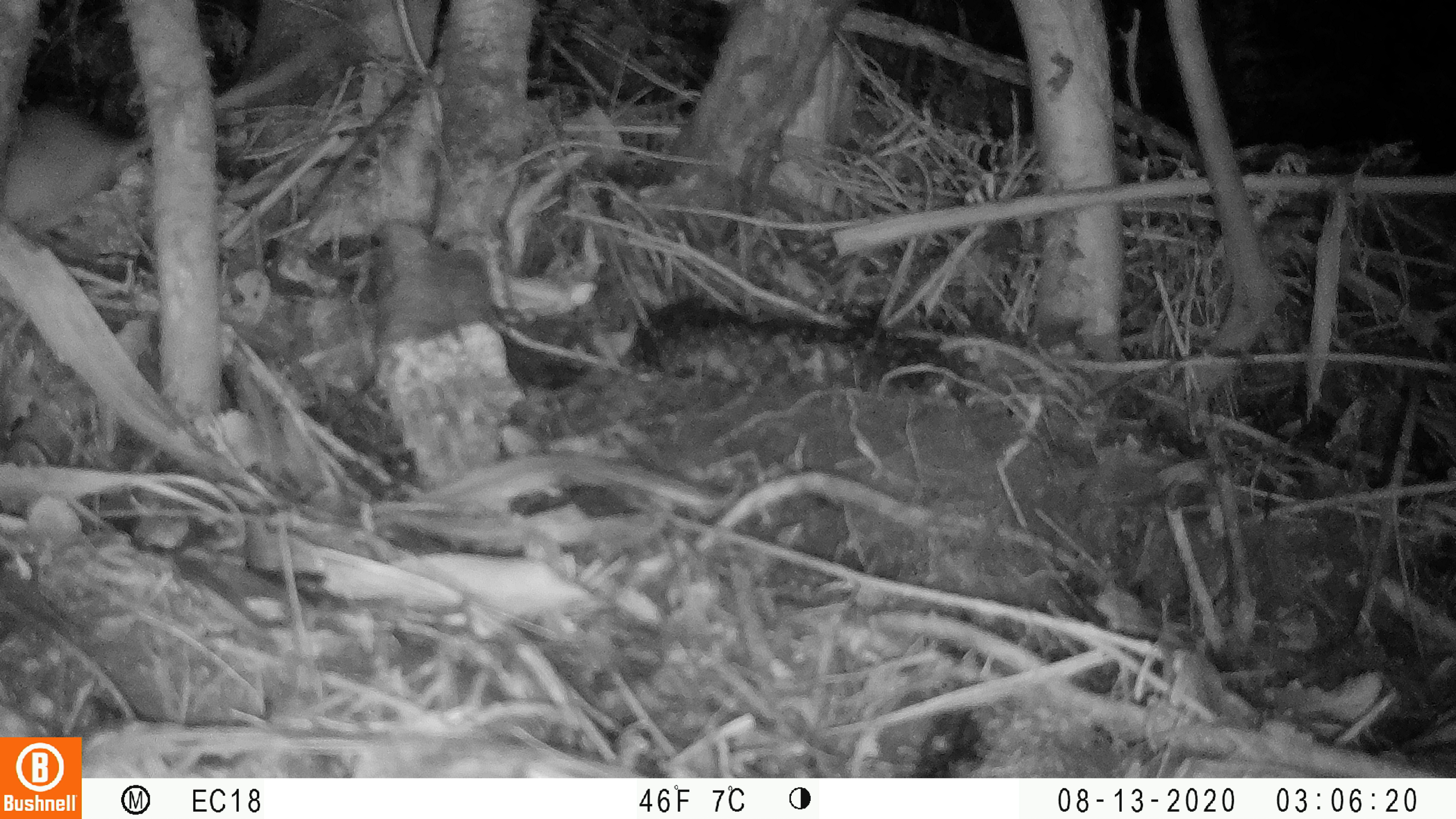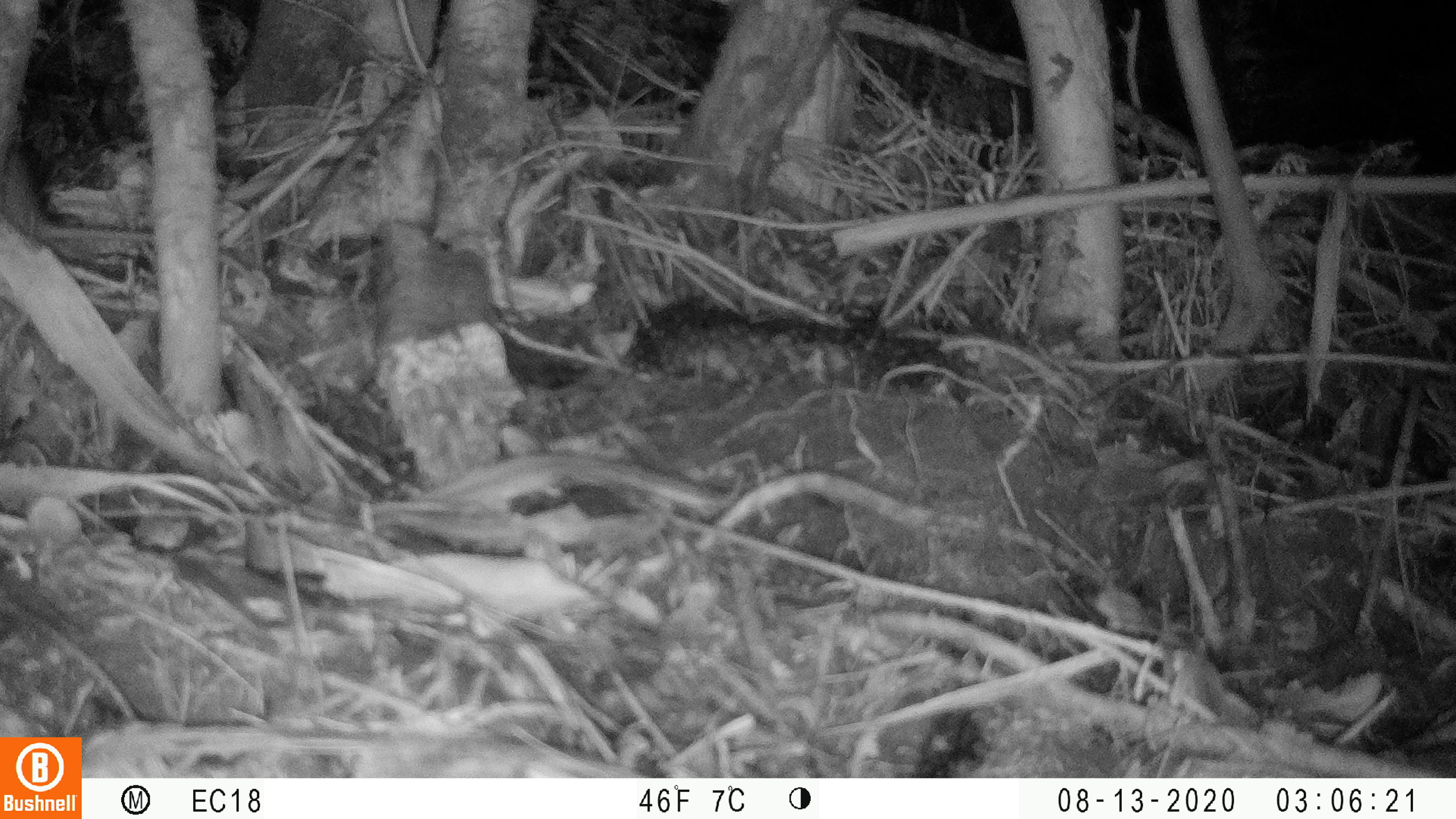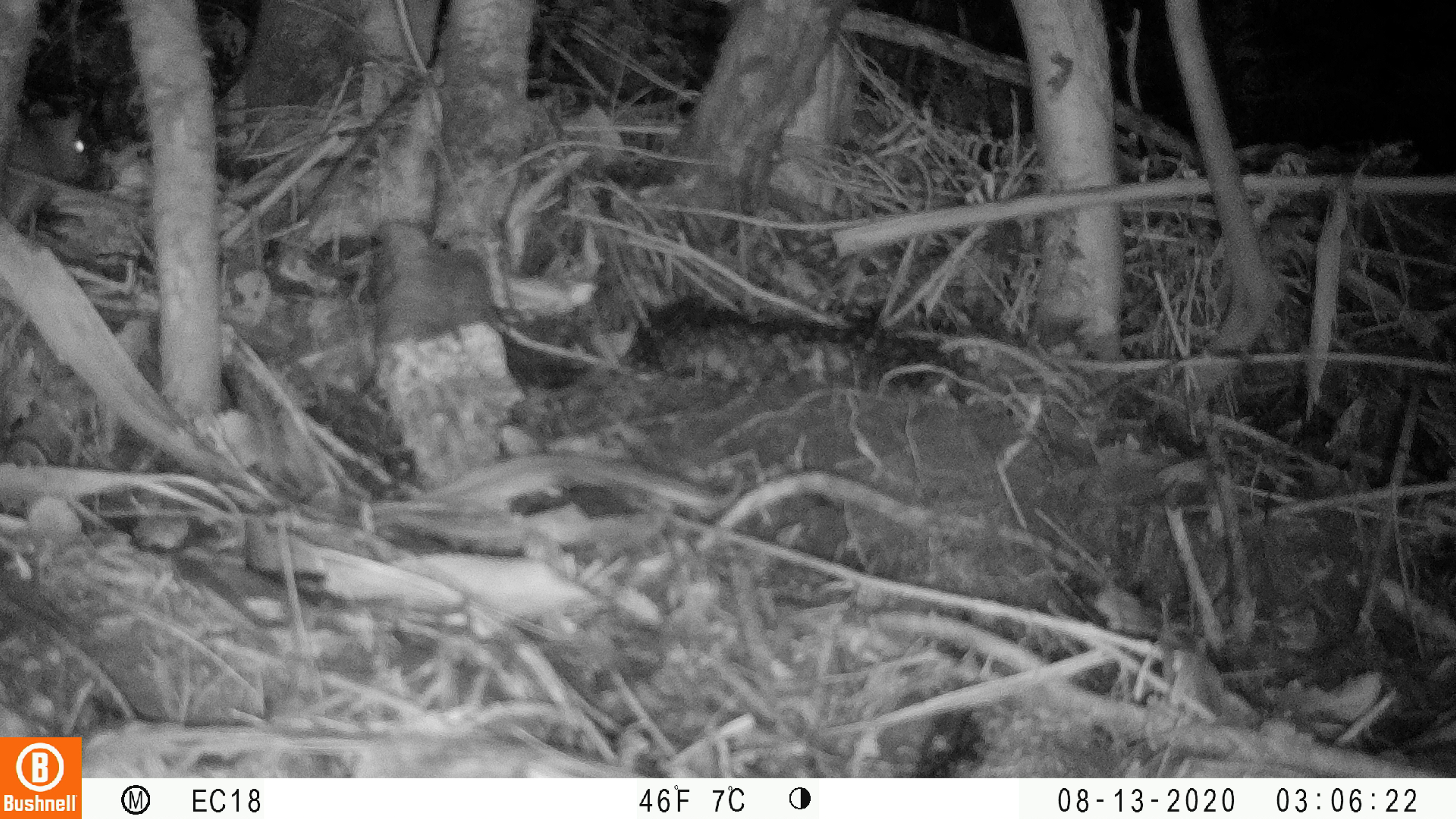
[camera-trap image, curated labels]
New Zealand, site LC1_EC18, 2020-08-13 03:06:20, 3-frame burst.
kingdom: Animalia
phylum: Chordata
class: Mammalia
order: Rodentia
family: Muridae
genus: Rattus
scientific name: Rattus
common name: rat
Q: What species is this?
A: Rat (Rattus).